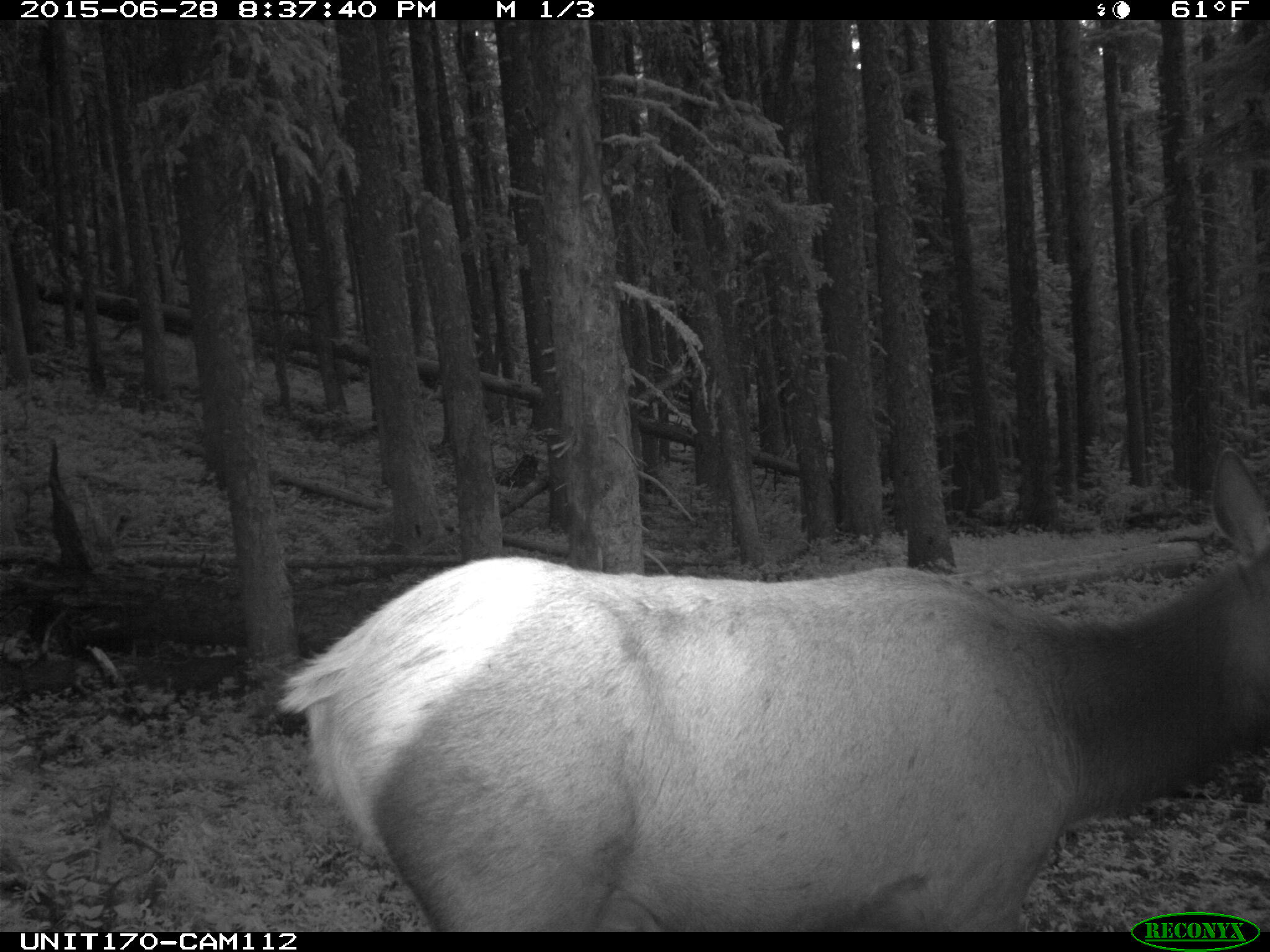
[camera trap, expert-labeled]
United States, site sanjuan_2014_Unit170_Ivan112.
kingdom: Animalia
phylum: Chordata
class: Mammalia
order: Artiodactyla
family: Cervidae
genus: Cervus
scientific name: Cervus elaphus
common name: red deer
Cervus elaphus (red deer).